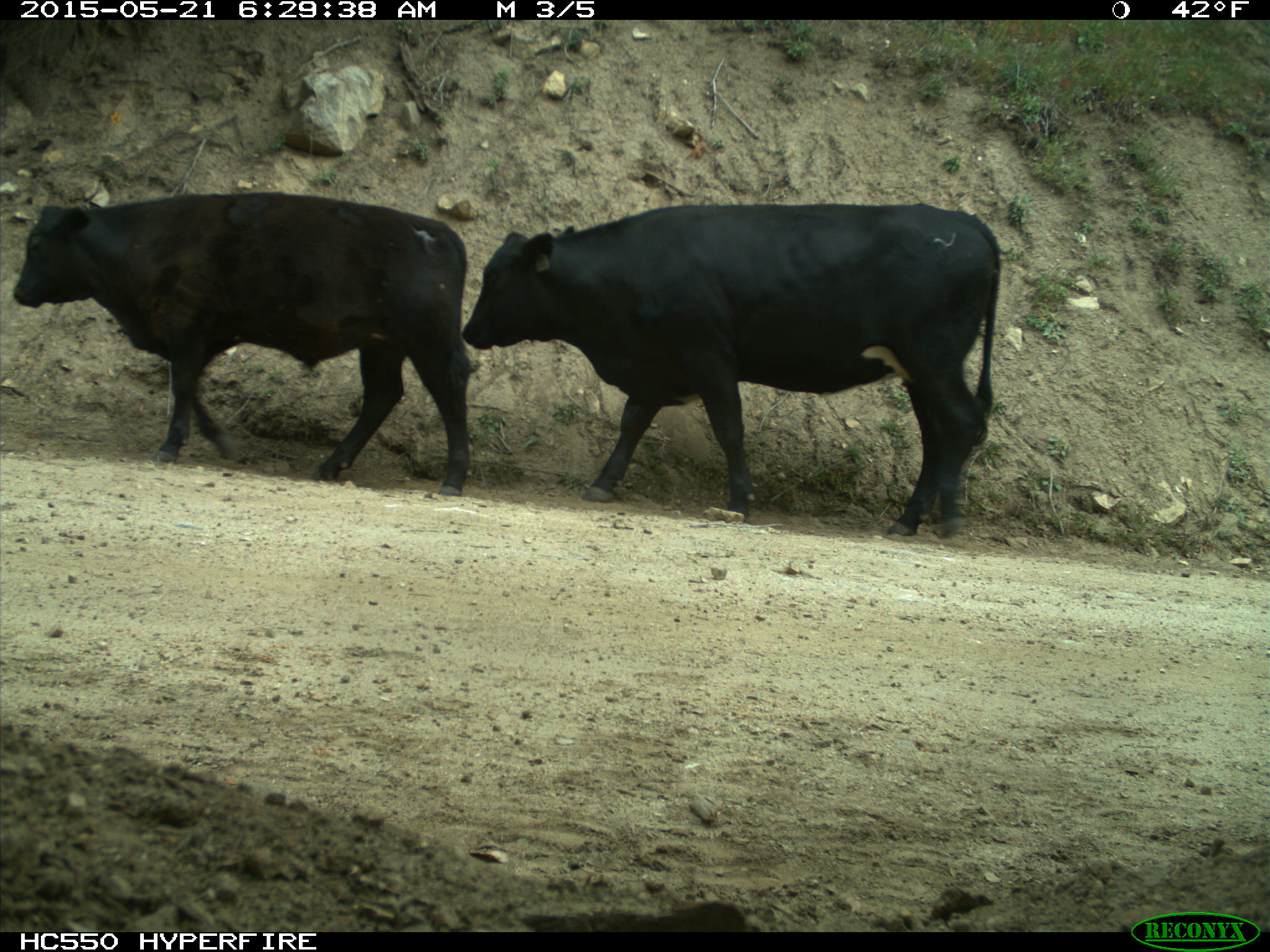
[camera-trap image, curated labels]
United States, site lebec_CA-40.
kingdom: Animalia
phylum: Chordata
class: Mammalia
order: Artiodactyla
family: Bovidae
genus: Bos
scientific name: Bos taurus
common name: domestic cow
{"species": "Bos taurus (domestic cow)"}